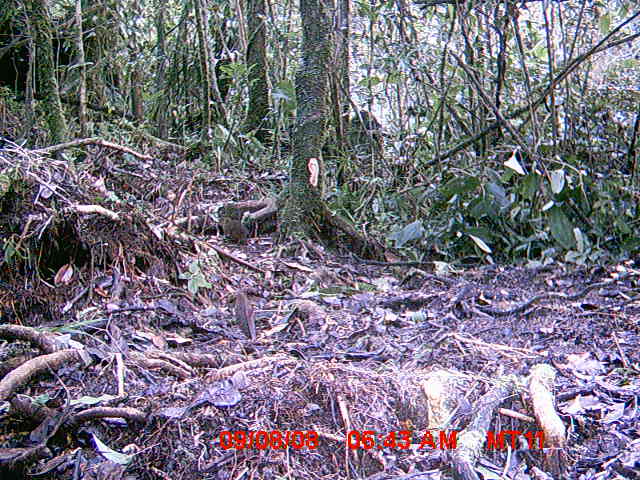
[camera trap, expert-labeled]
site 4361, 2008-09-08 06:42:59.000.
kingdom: Animalia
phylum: Chordata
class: Mammalia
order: Rodentia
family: Nesomyidae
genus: Nesomys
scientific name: Nesomys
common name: nesomys rodents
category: nesomys sp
Nesomys sp (nesomys rodents) (Nesomys), count 1.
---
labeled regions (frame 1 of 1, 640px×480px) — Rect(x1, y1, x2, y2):
nesomys sp: Rect(218, 215, 250, 246)